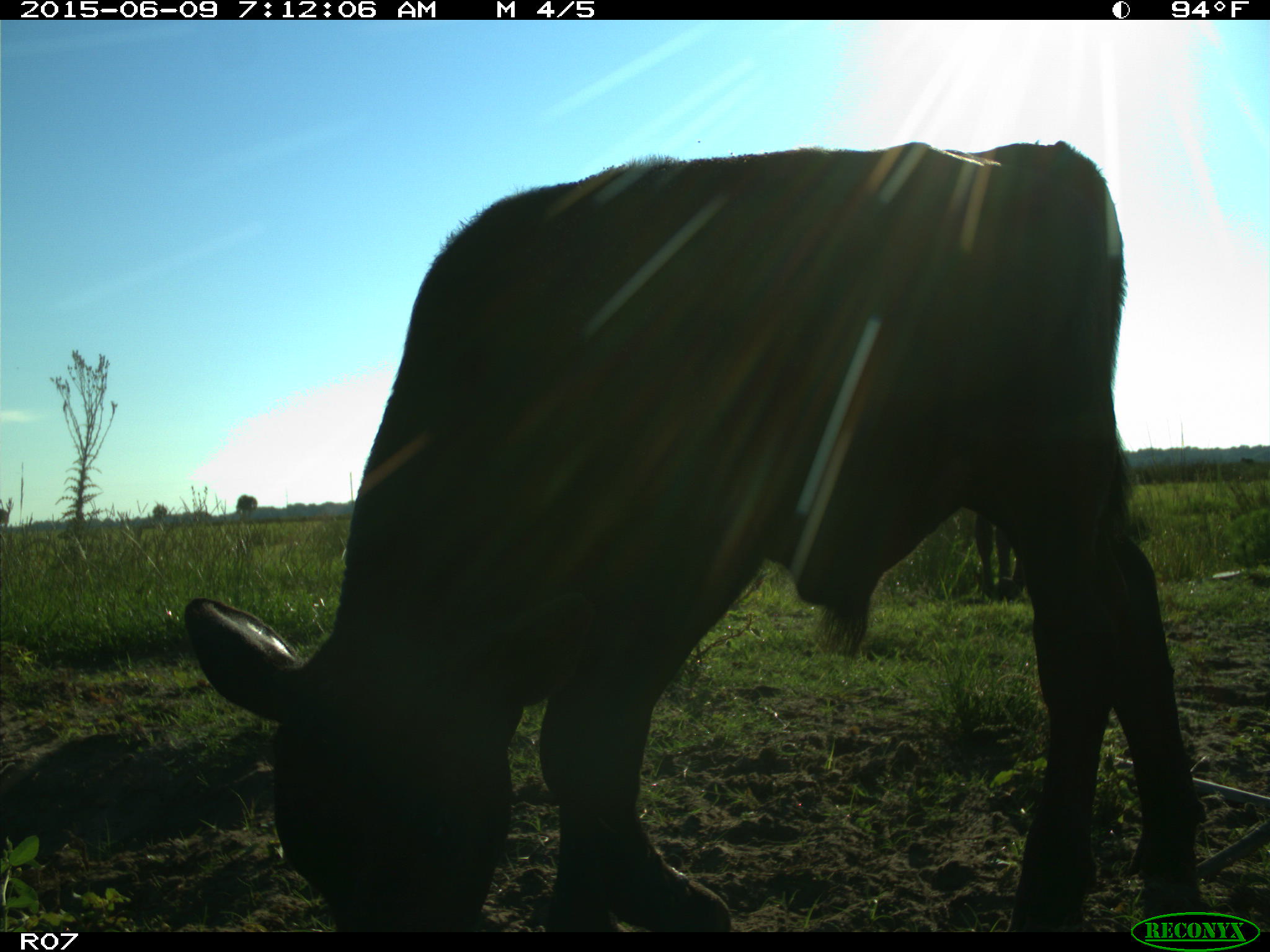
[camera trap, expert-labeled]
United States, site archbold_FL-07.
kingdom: Animalia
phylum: Chordata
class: Mammalia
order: Artiodactyla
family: Bovidae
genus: Bos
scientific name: Bos taurus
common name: domestic cow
Bos taurus (domestic cow).